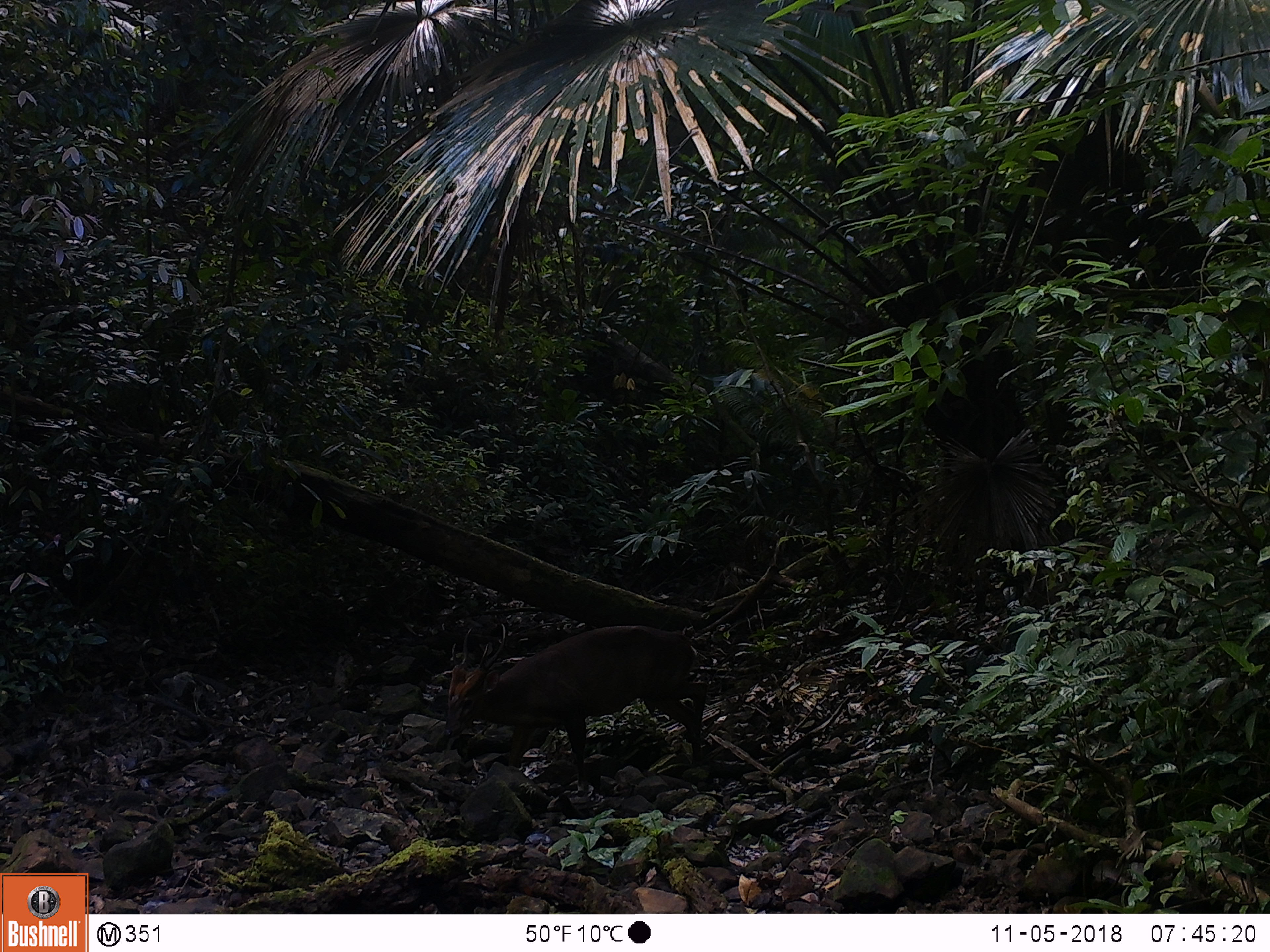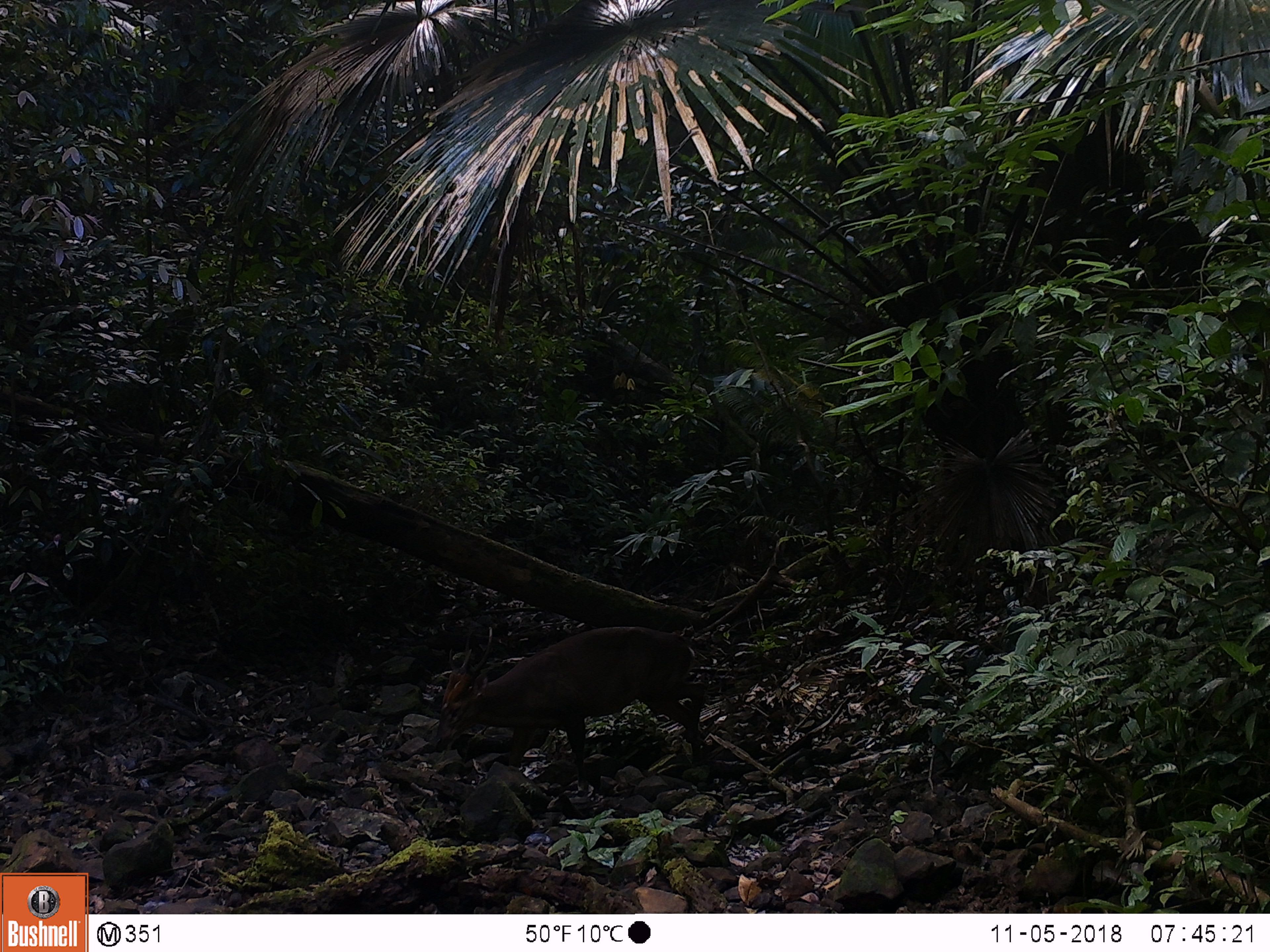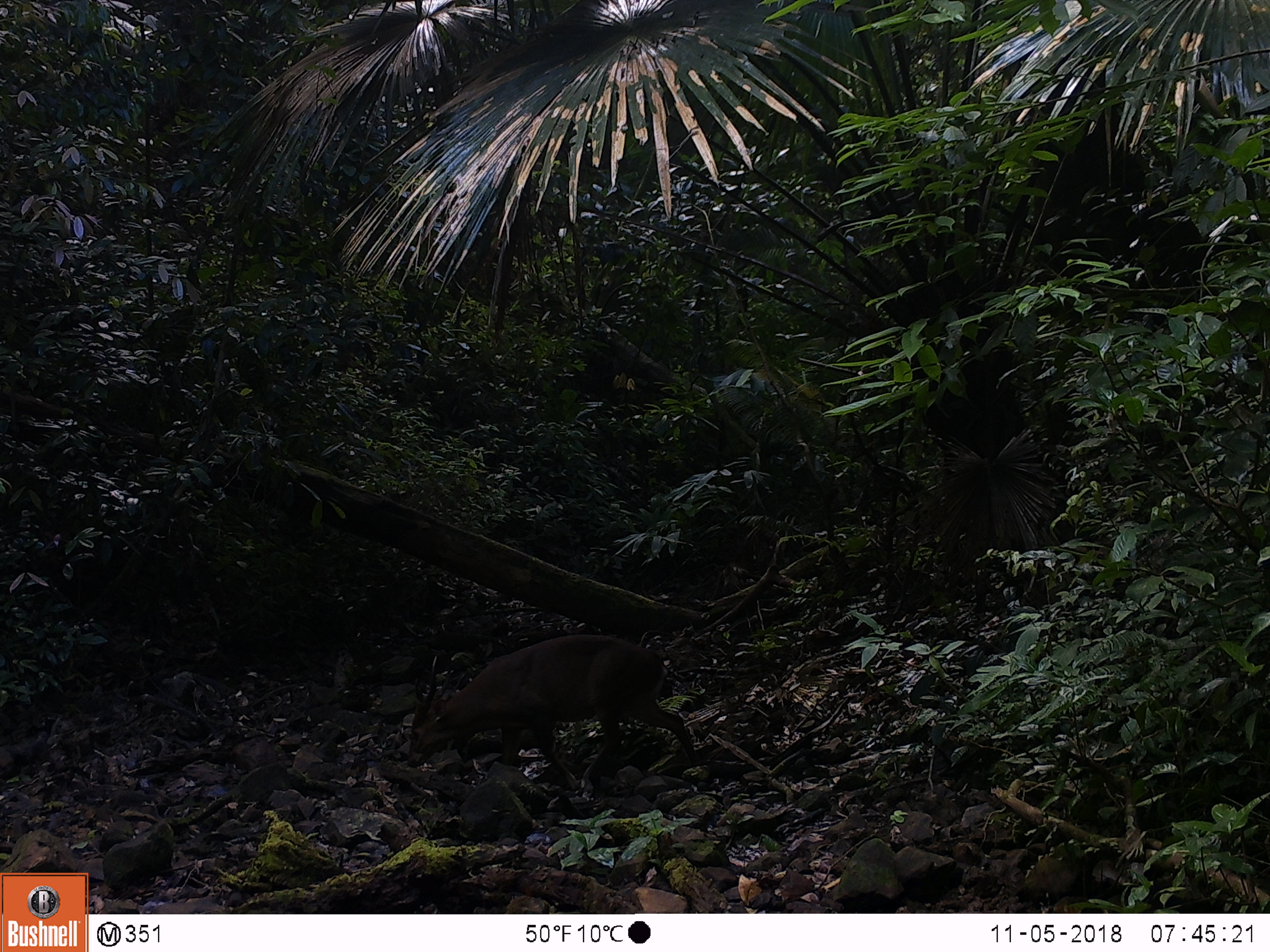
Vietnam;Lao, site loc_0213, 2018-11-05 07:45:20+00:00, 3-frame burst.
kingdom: Animalia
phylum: Chordata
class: Mammalia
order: Artiodactyla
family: Cervidae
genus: Muntiacus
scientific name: Muntiacus vuquangensis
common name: large-antlered muntjac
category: large antlered muntjac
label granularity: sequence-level